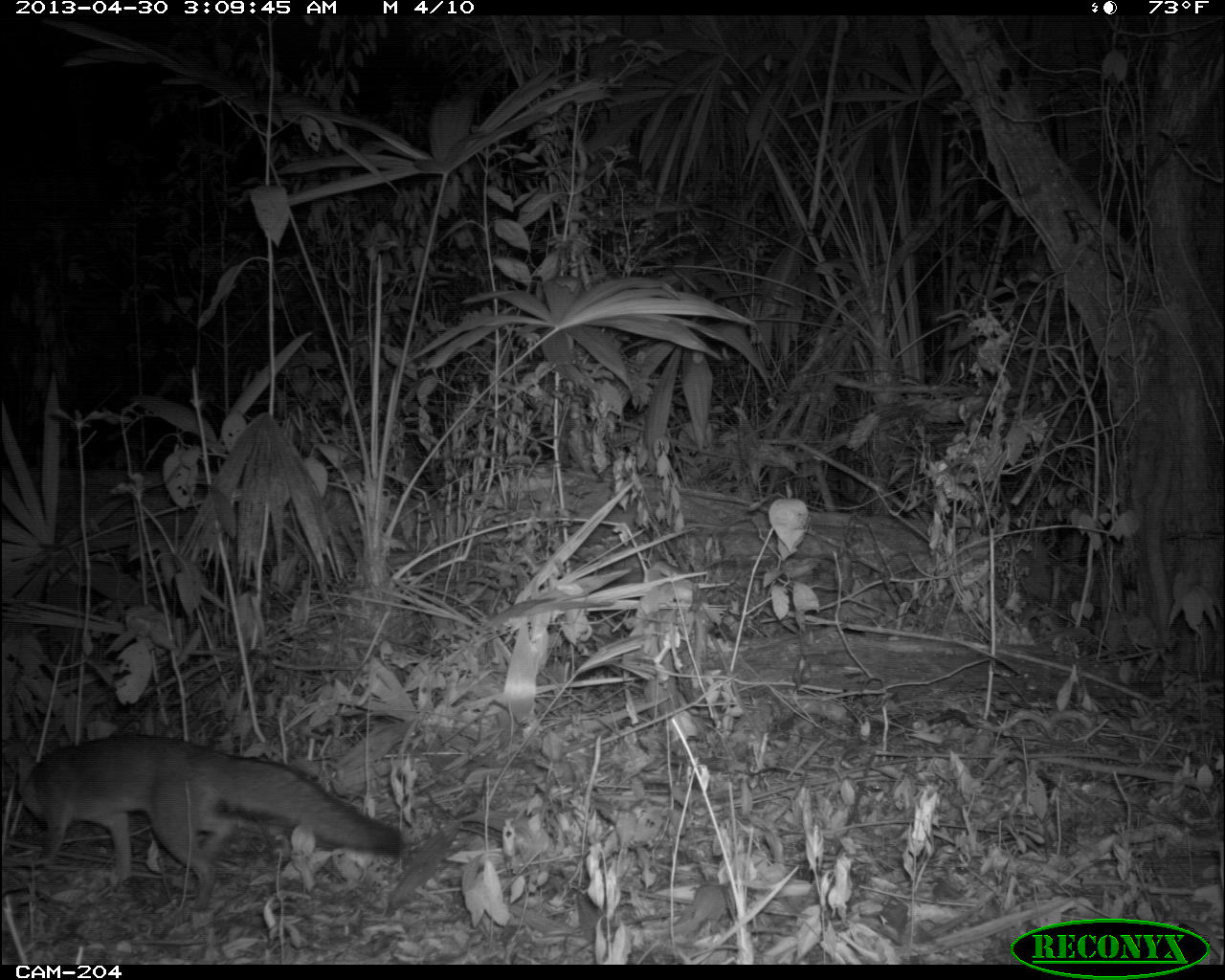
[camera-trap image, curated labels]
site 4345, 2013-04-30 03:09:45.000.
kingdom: Animalia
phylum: Chordata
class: Mammalia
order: Carnivora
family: Canidae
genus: Urocyon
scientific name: Urocyon cinereoargenteus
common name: gray fox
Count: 1.